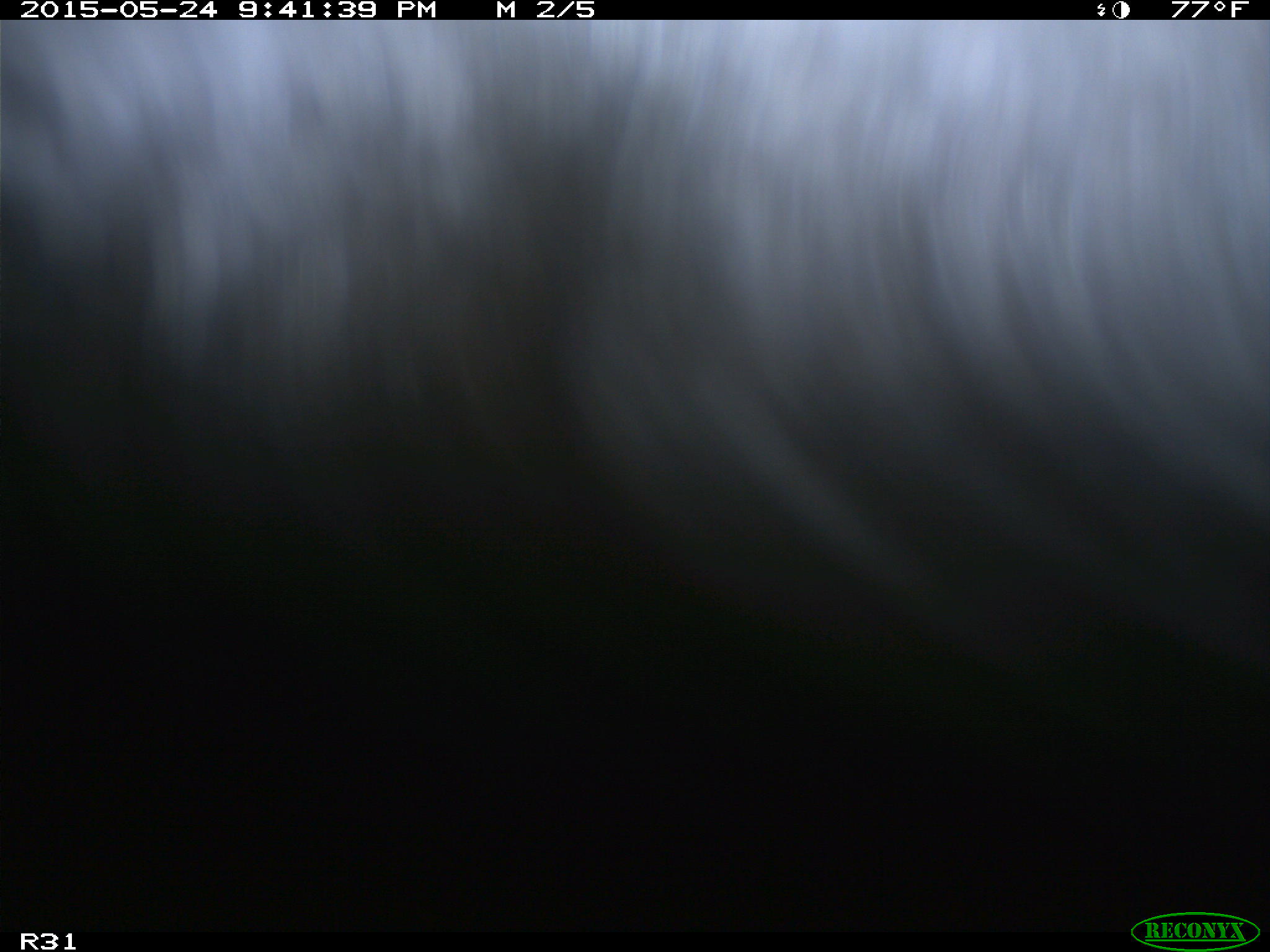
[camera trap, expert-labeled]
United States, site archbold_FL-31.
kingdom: Animalia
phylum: Chordata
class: Mammalia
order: Artiodactyla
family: Bovidae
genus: Bos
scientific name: Bos taurus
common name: domestic cow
Bos taurus (domestic cow).